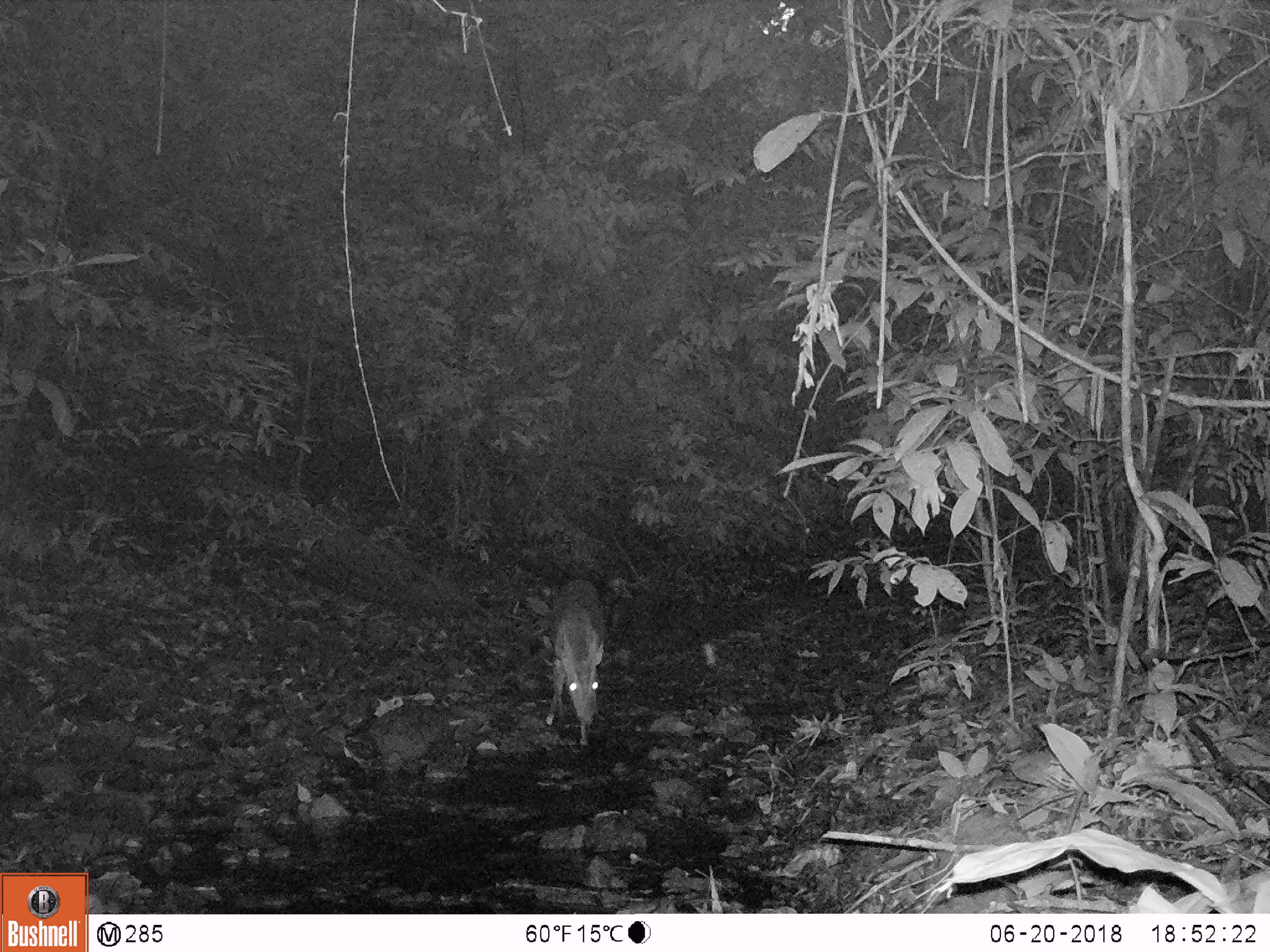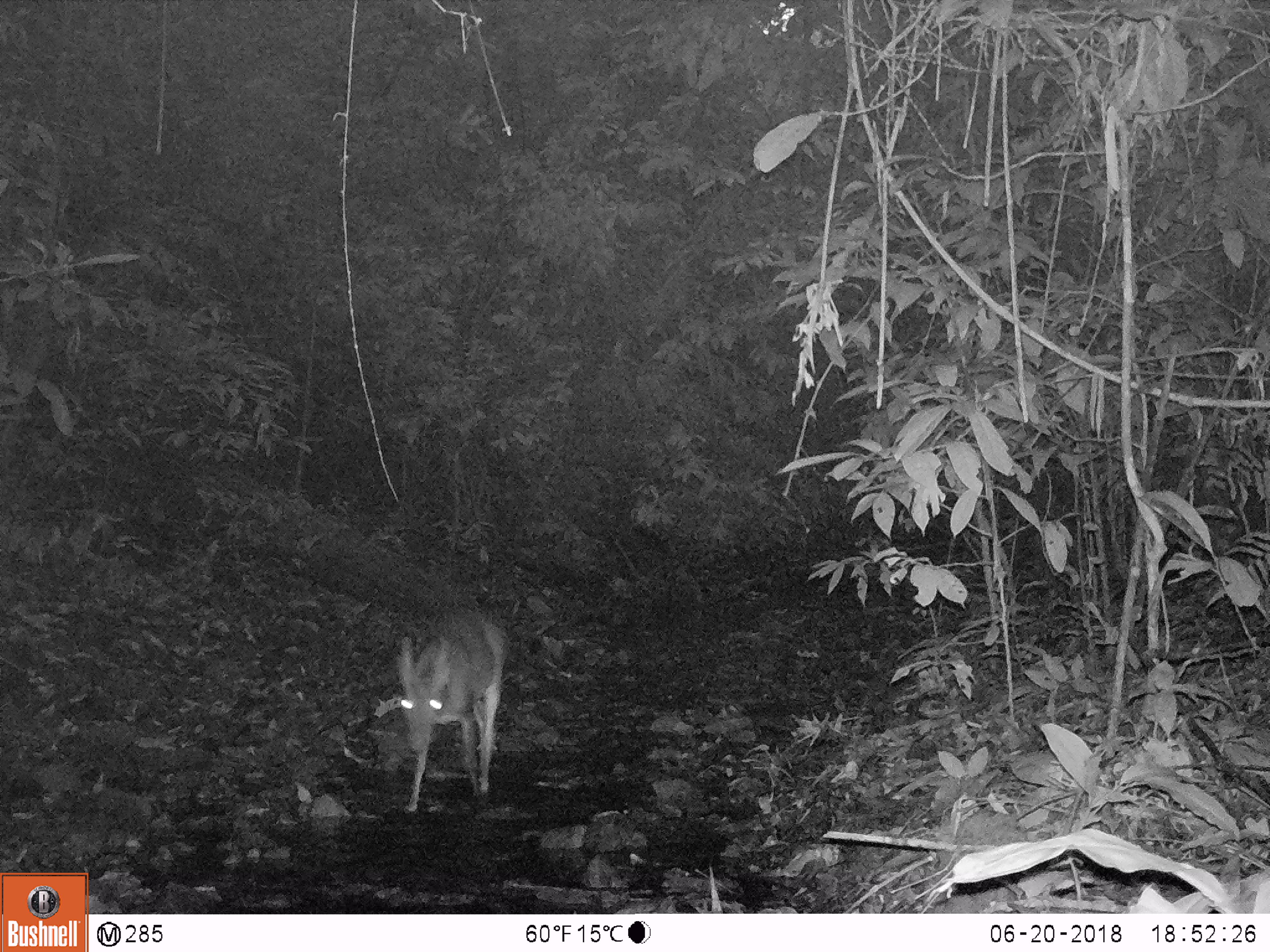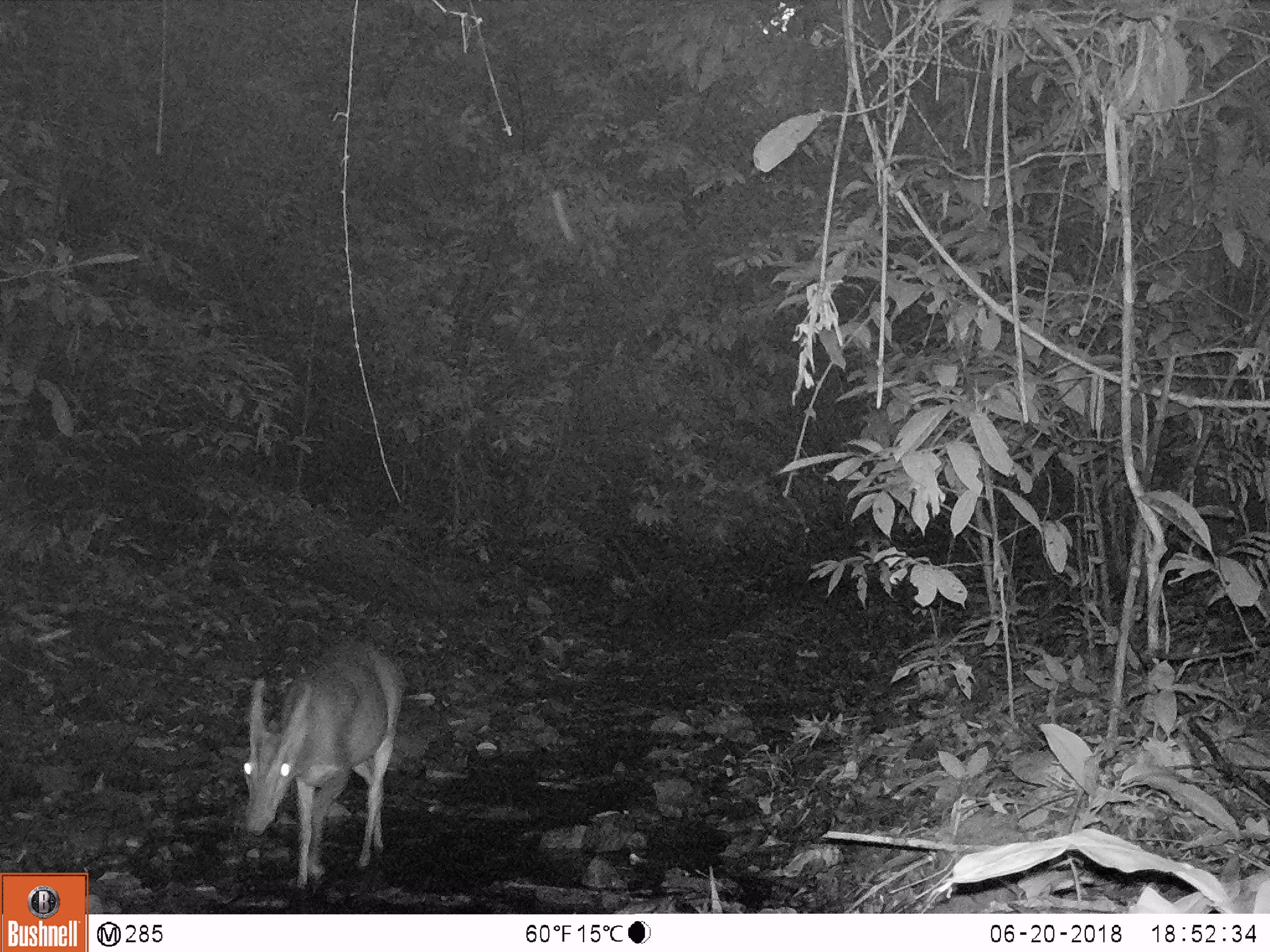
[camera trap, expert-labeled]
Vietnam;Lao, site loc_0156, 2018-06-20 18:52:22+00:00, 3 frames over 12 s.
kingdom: Animalia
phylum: Chordata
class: Mammalia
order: Artiodactyla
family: Cervidae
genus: Muntiacus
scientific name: Muntiacus vuquangensis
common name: large-antlered muntjac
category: large antlered muntjac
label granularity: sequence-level